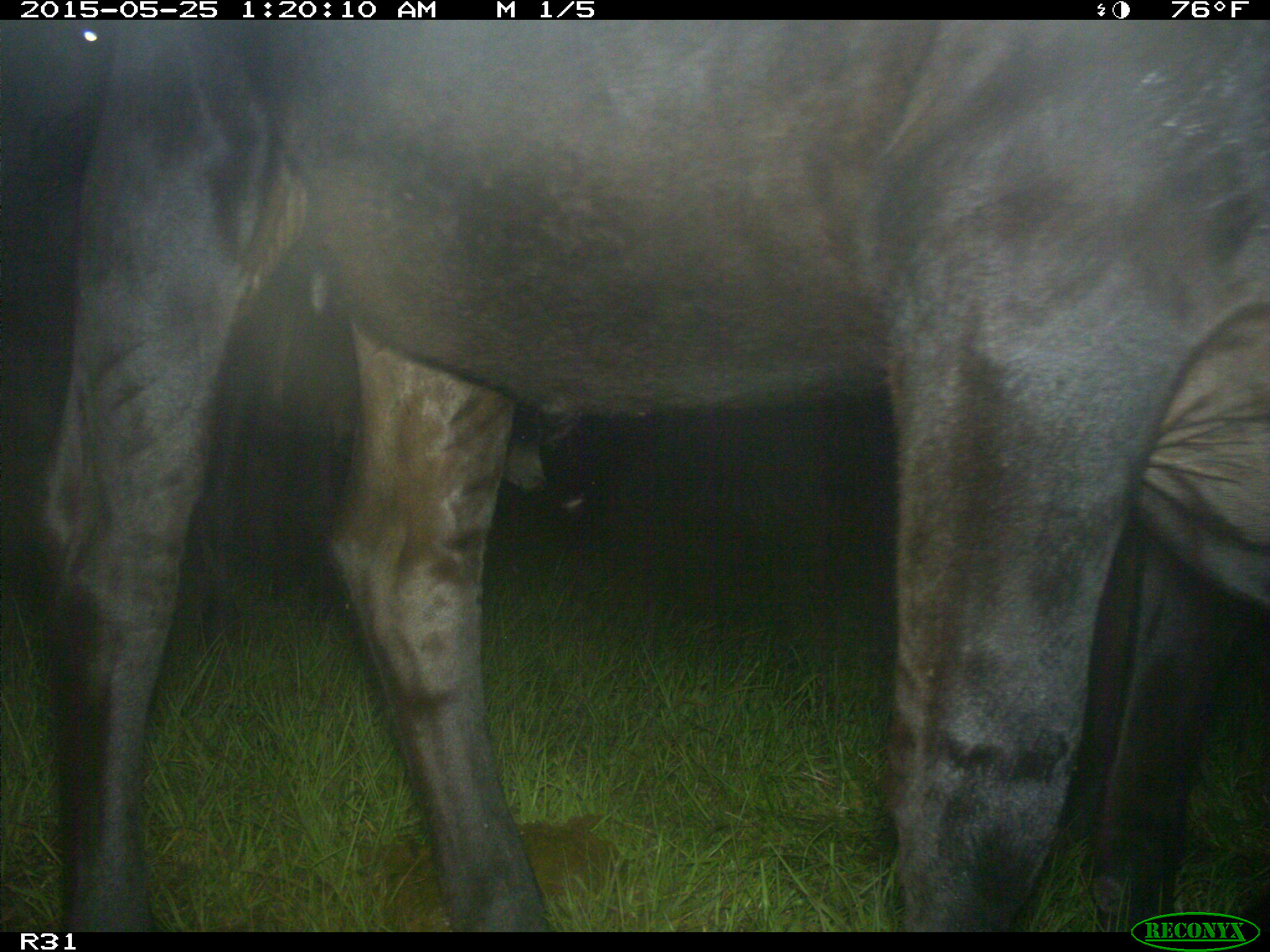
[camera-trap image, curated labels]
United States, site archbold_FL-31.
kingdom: Animalia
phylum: Chordata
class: Mammalia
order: Artiodactyla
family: Bovidae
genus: Bos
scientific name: Bos taurus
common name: domestic cow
Bos taurus (domestic cow).